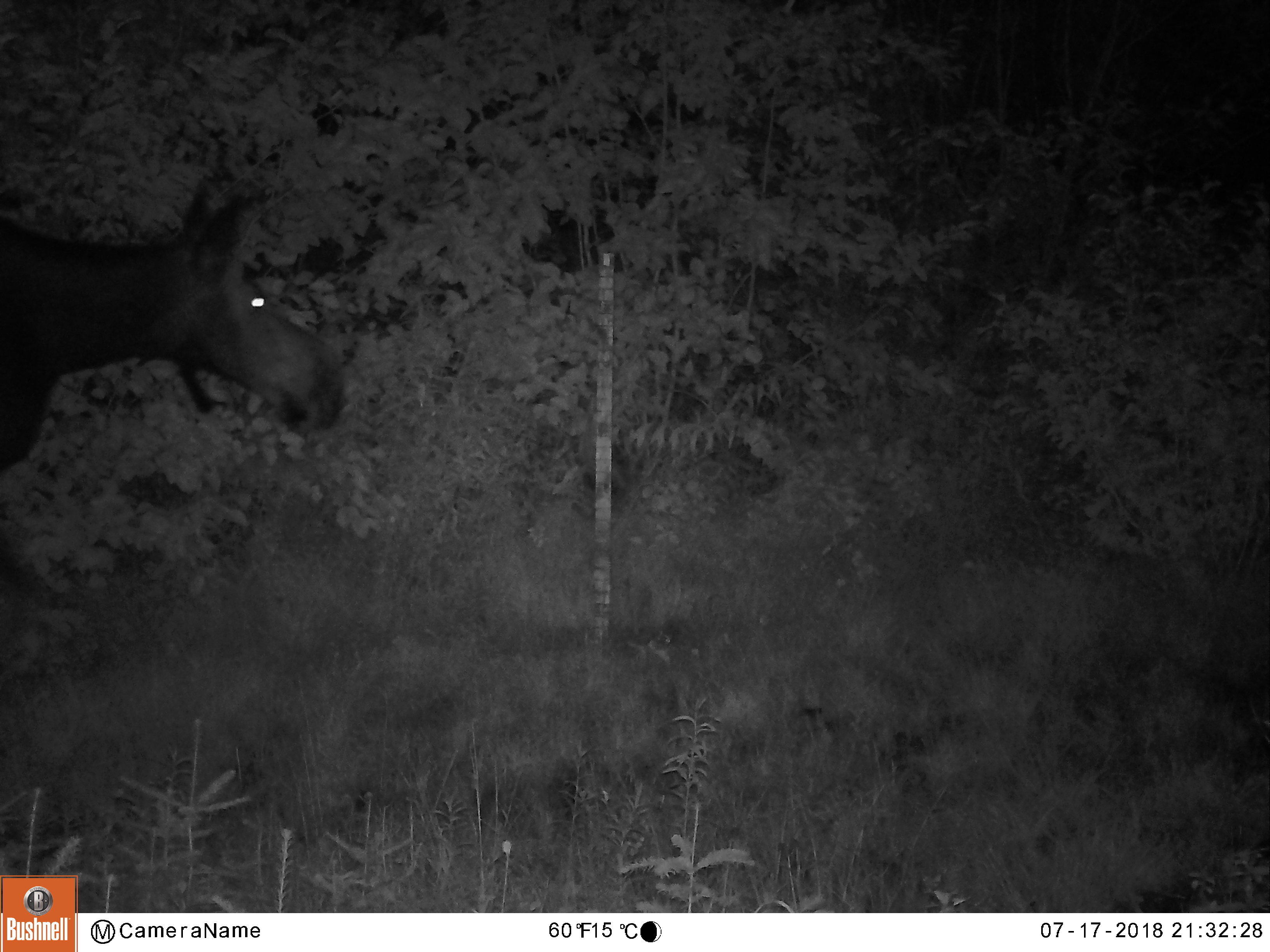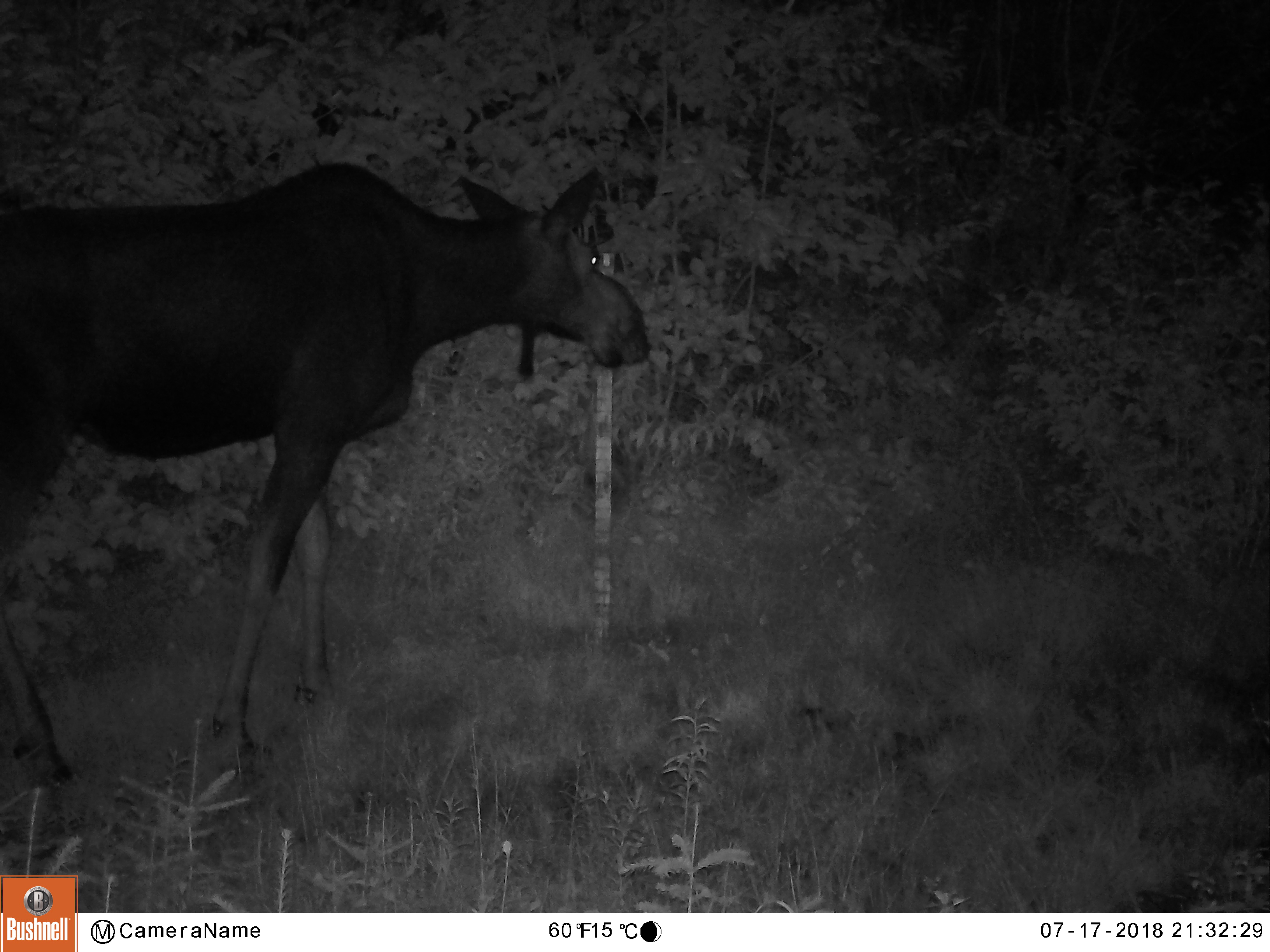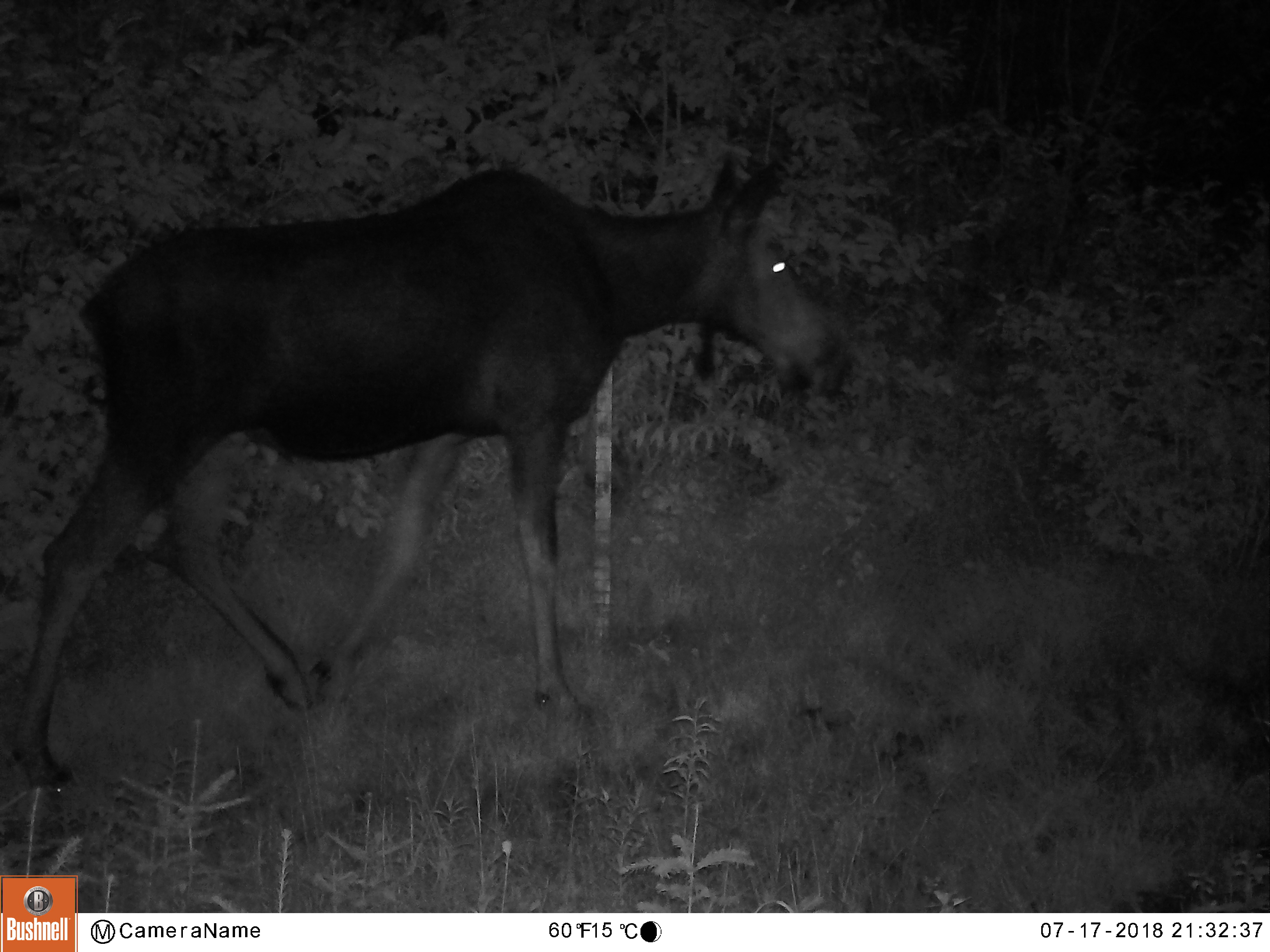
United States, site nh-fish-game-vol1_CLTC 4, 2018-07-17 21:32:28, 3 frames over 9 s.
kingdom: Animalia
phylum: Chordata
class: Mammalia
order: Artiodactyla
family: Cervidae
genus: Alces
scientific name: Alces alces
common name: moose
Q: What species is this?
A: Moose (Alces alces).